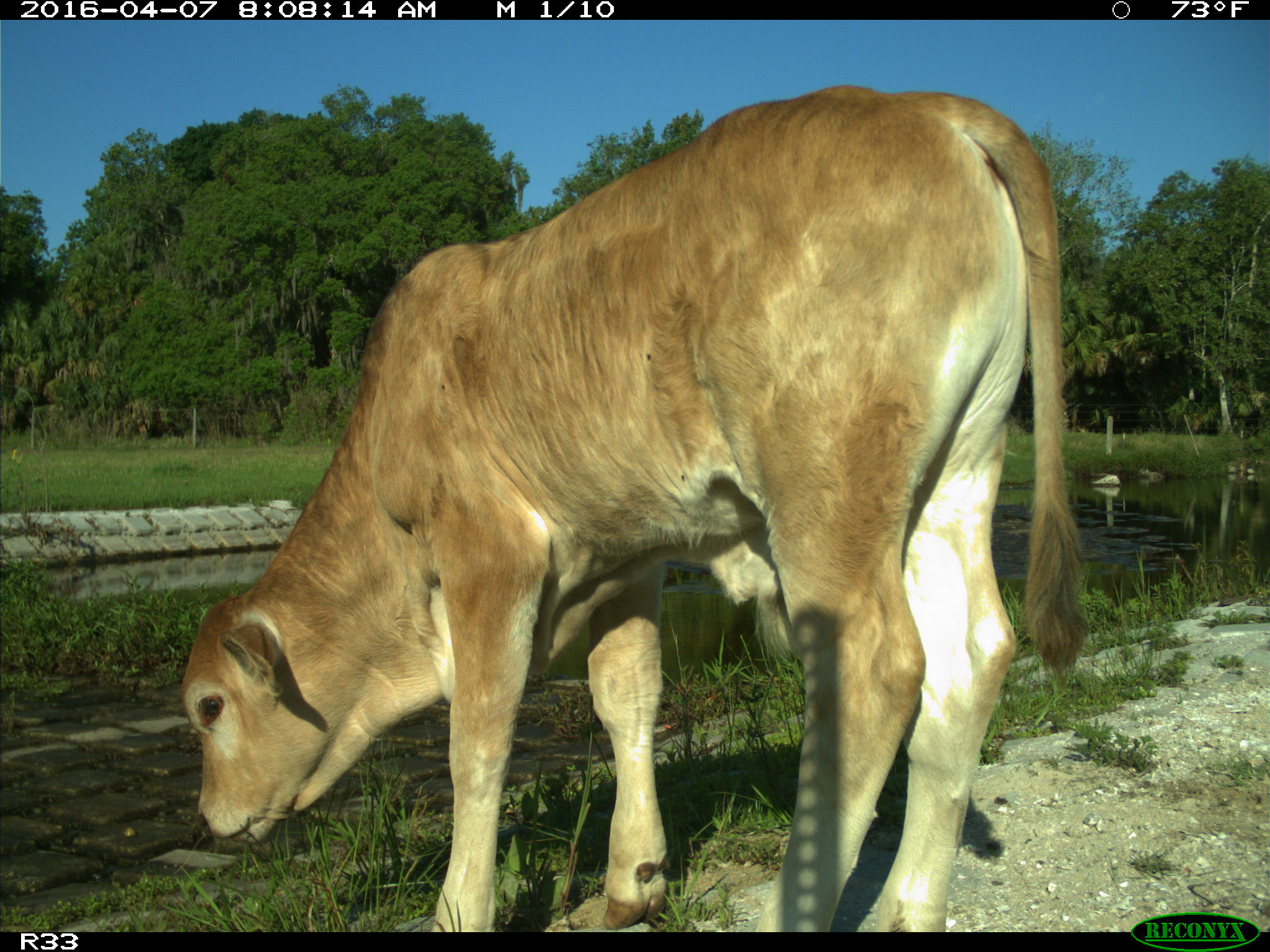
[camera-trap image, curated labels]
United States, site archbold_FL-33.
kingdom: Animalia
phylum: Chordata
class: Mammalia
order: Artiodactyla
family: Bovidae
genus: Bos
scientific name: Bos taurus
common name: domestic cow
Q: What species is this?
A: Bos taurus (domestic cow).